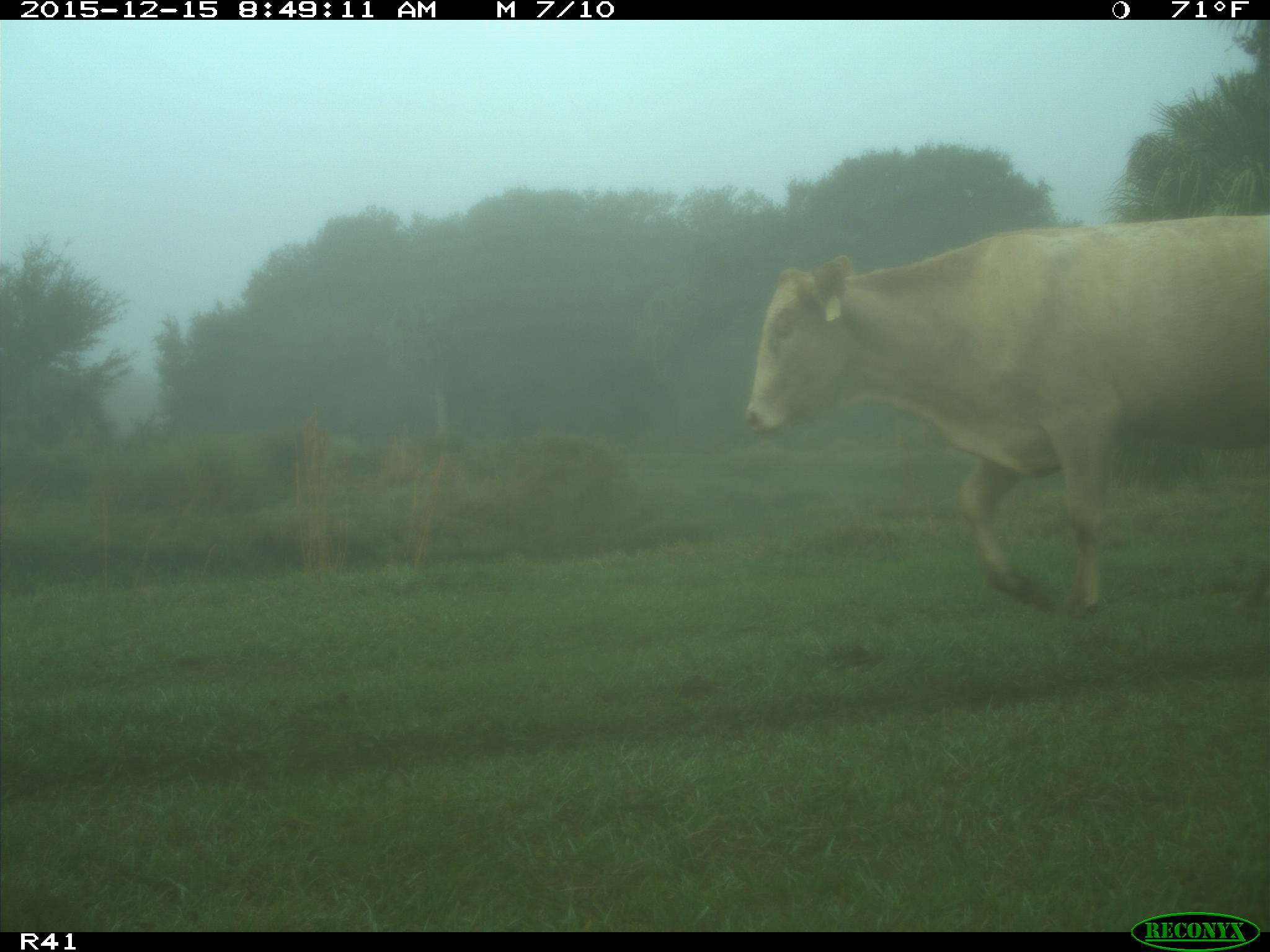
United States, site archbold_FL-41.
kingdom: Animalia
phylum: Chordata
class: Mammalia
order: Artiodactyla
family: Bovidae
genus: Bos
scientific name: Bos taurus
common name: domestic cow